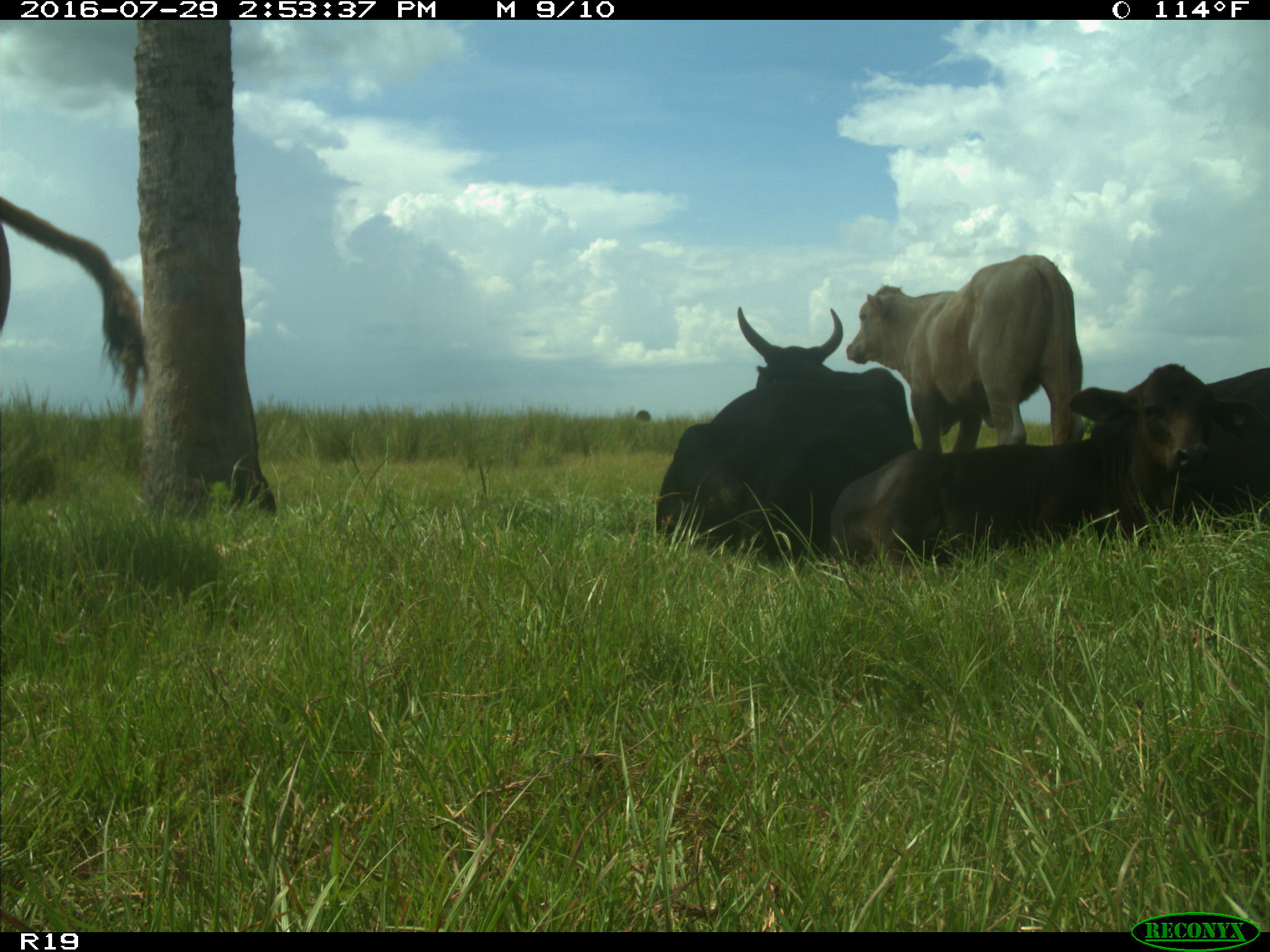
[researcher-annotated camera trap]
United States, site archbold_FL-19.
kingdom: Animalia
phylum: Chordata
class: Mammalia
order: Artiodactyla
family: Bovidae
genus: Bos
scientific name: Bos taurus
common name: domestic cow